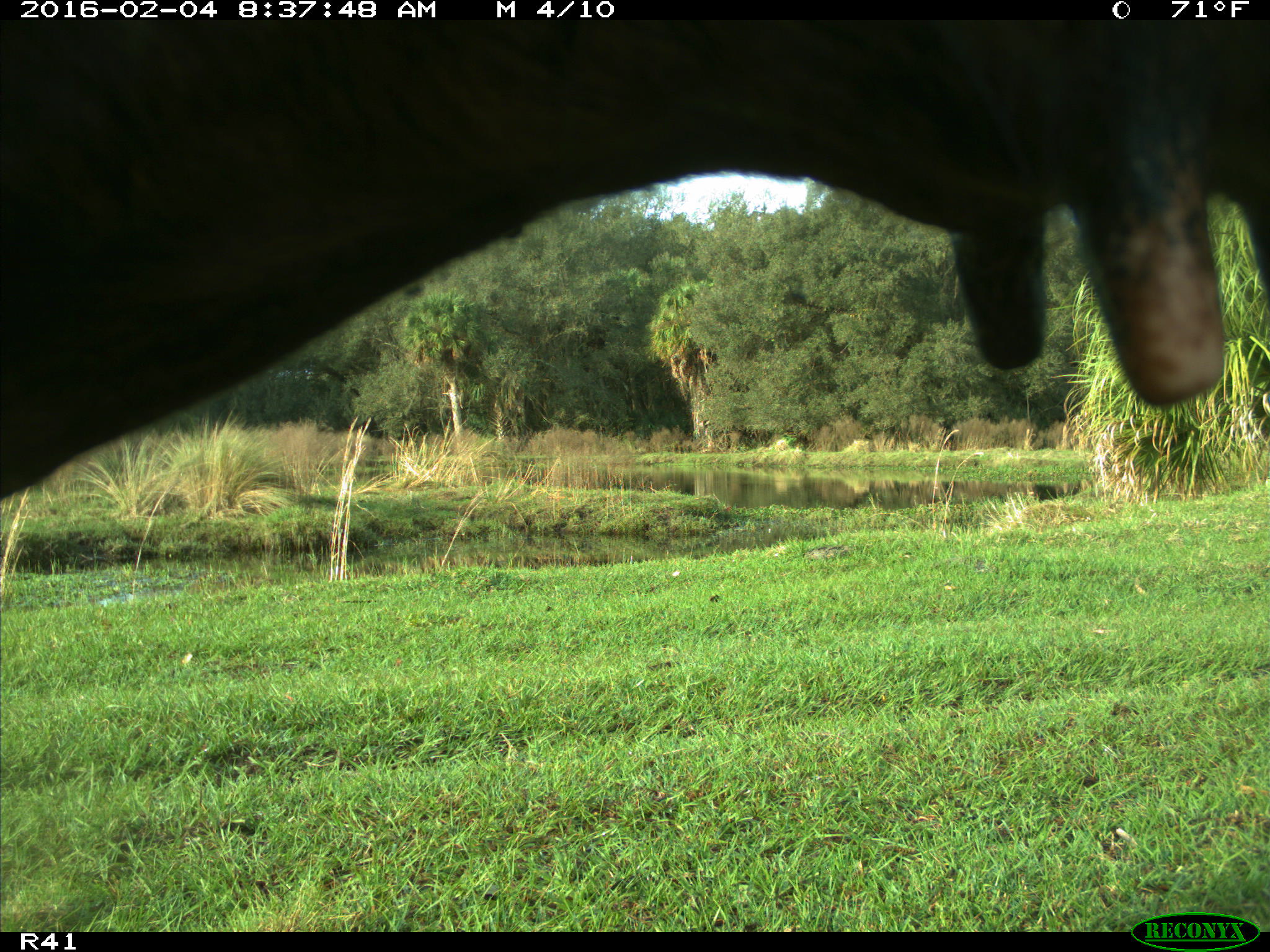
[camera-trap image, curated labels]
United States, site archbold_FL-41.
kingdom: Animalia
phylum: Chordata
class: Mammalia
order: Artiodactyla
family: Bovidae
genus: Bos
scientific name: Bos taurus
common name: domestic cow